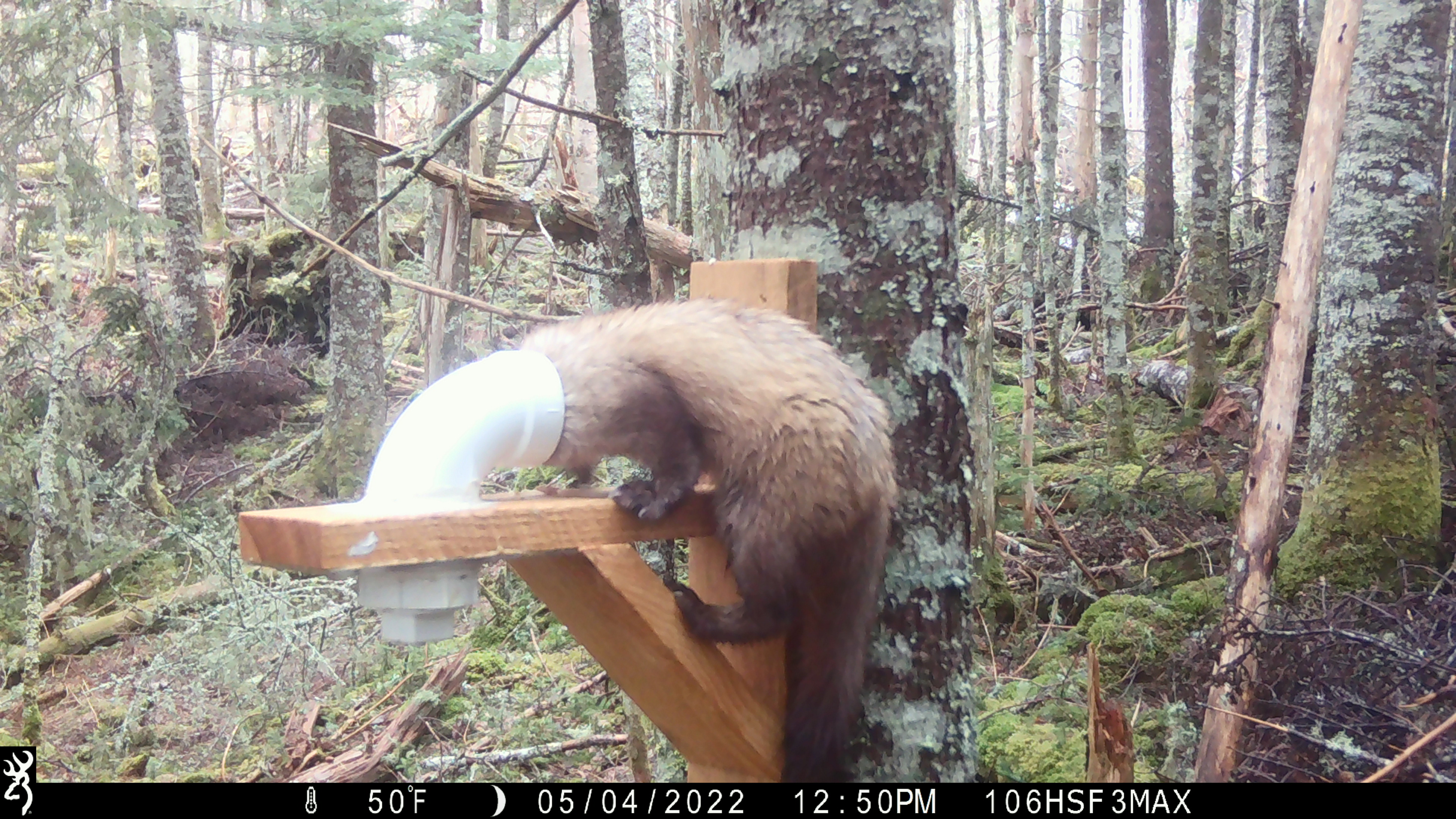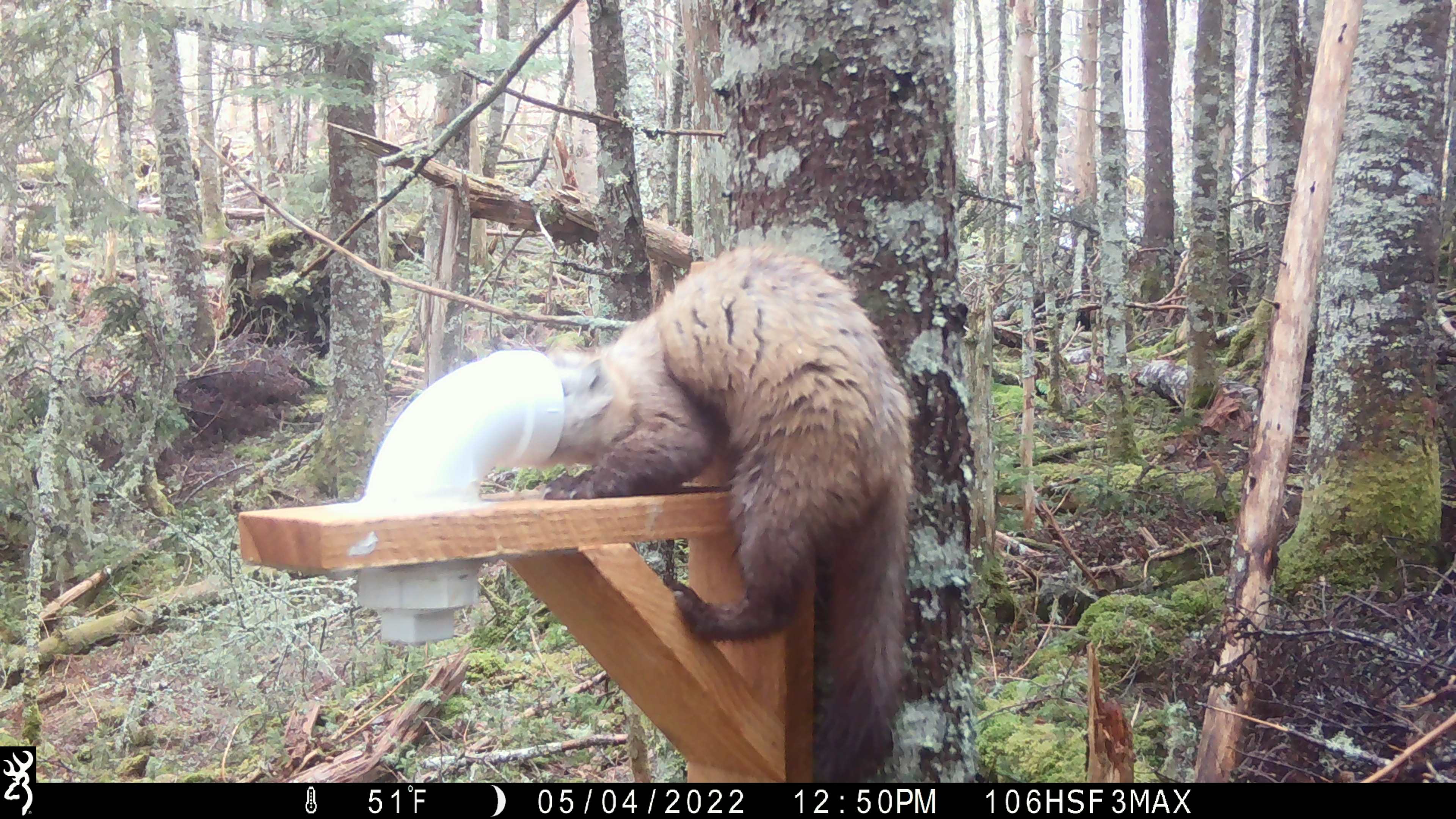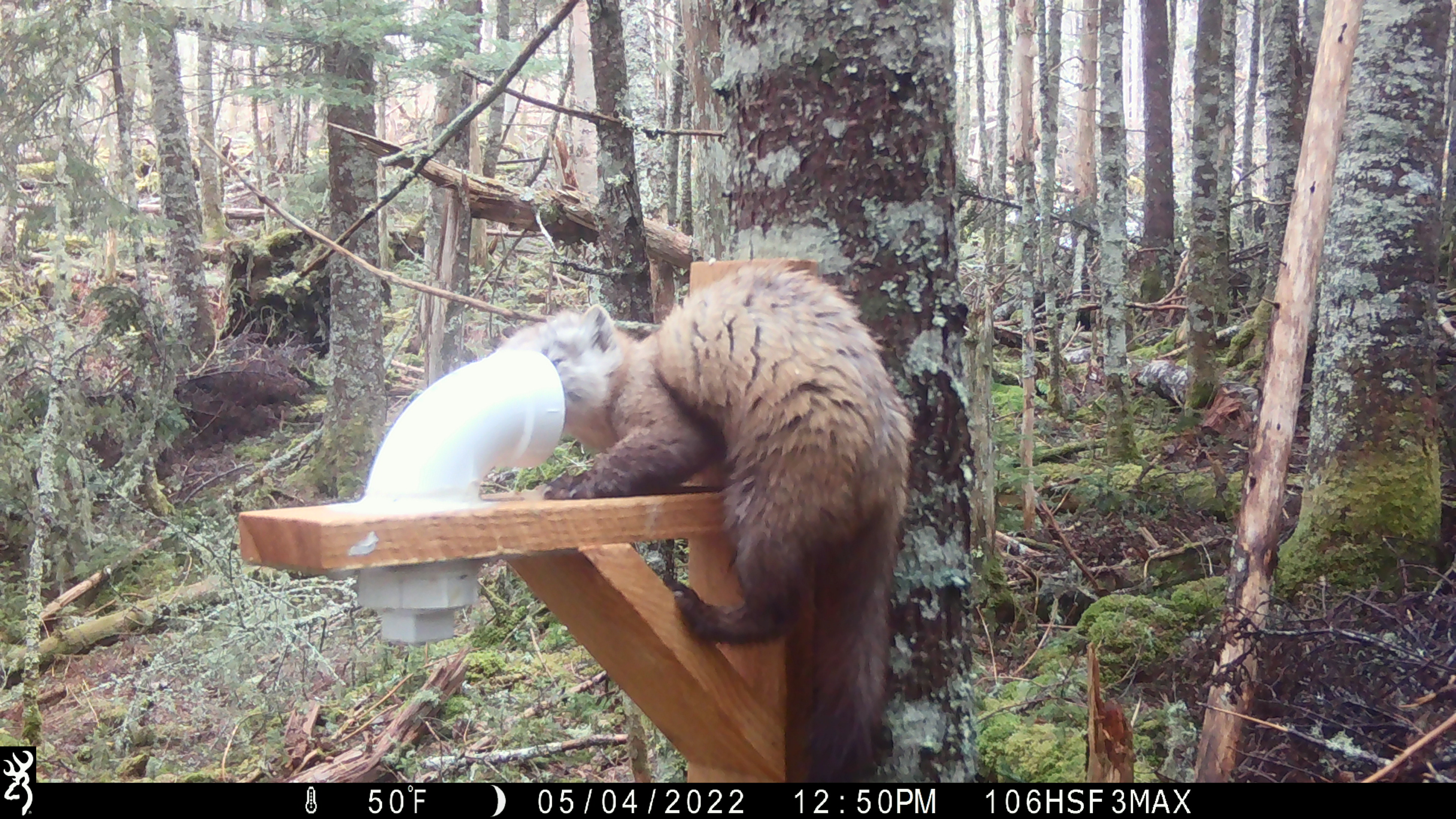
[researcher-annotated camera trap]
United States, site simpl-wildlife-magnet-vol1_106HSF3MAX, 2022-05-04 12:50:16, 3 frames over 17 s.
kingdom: Animalia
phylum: Chordata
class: Mammalia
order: Carnivora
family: Mustelidae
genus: Martes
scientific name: Martes americana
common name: american marten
American marten (Martes americana).